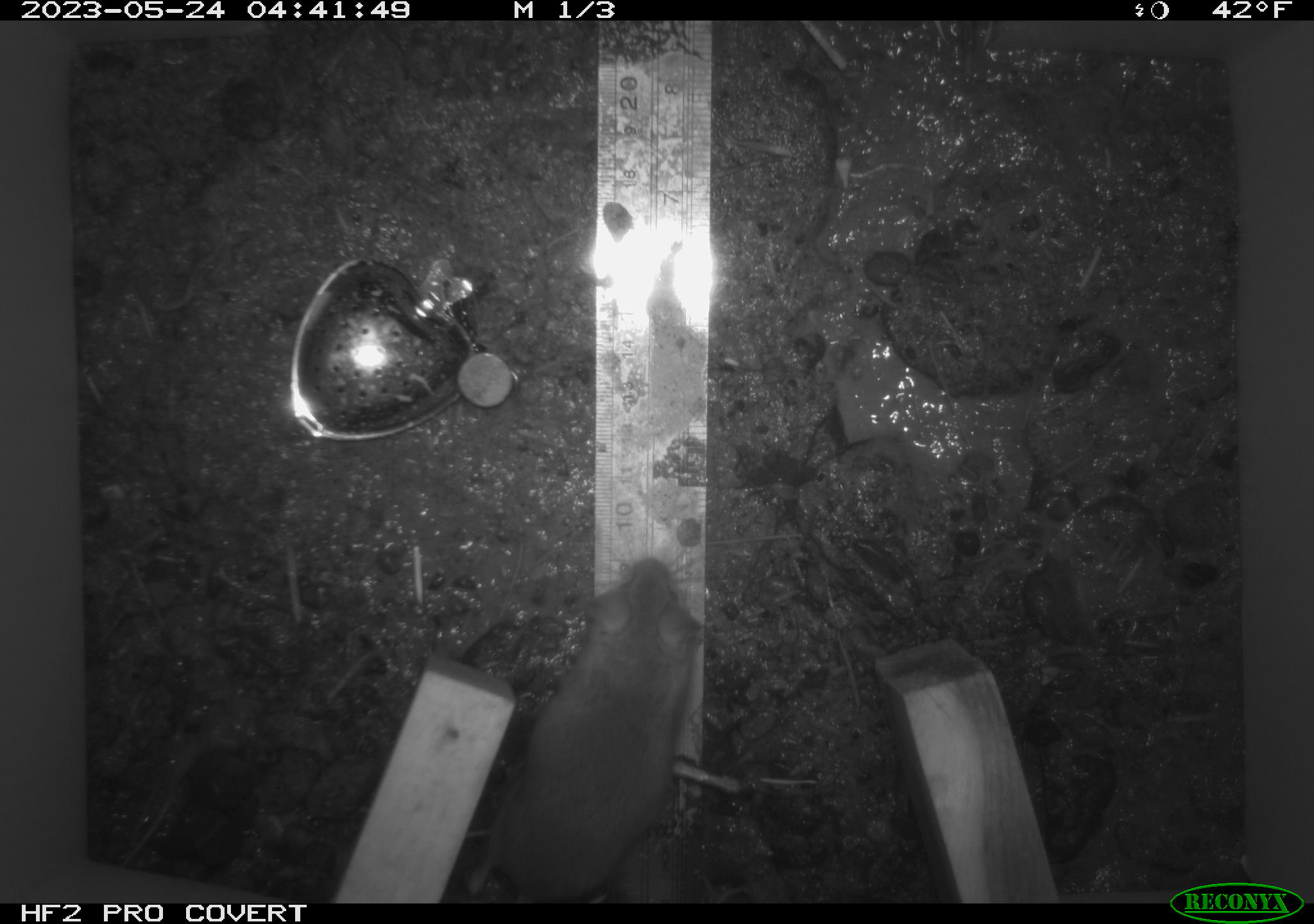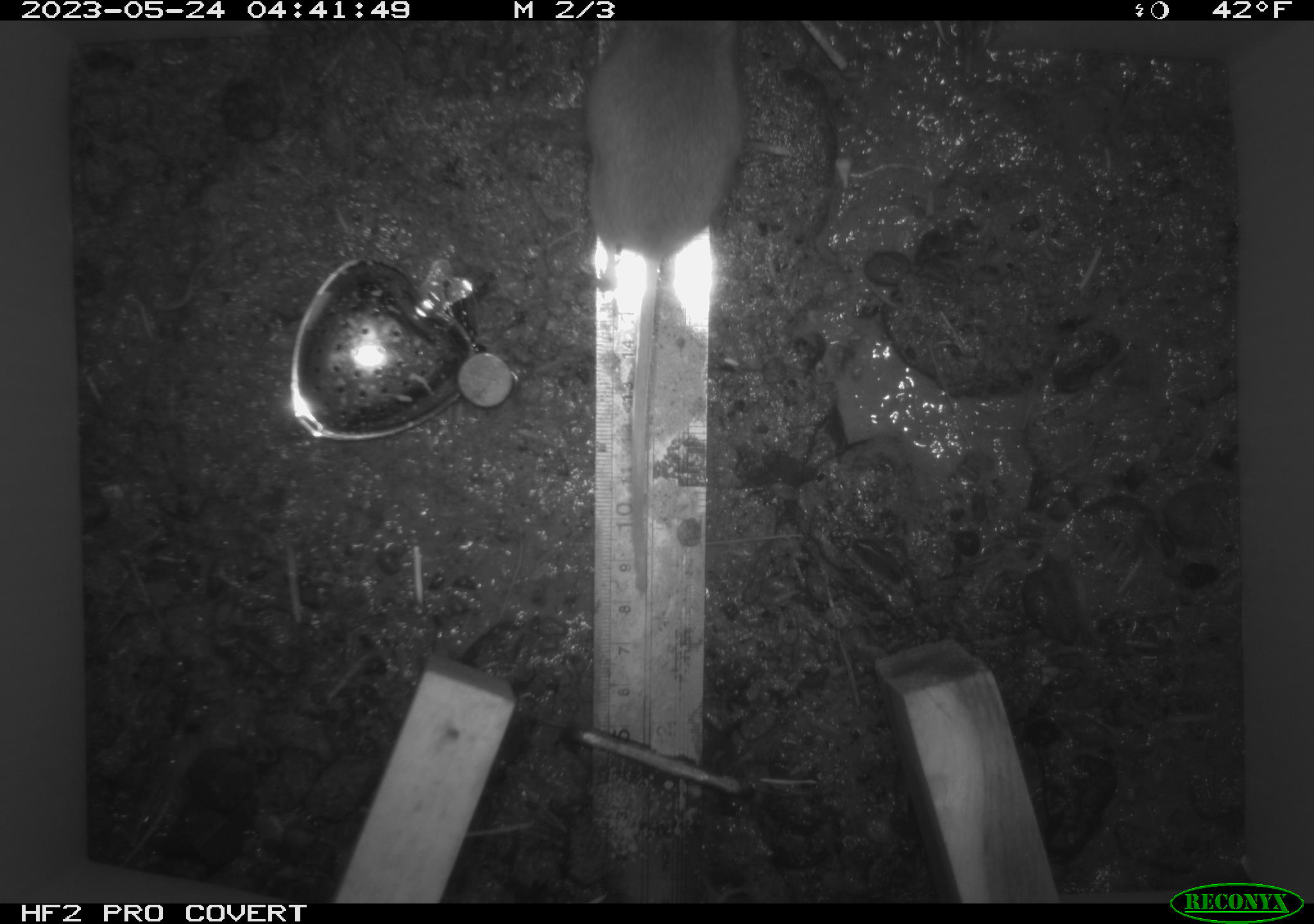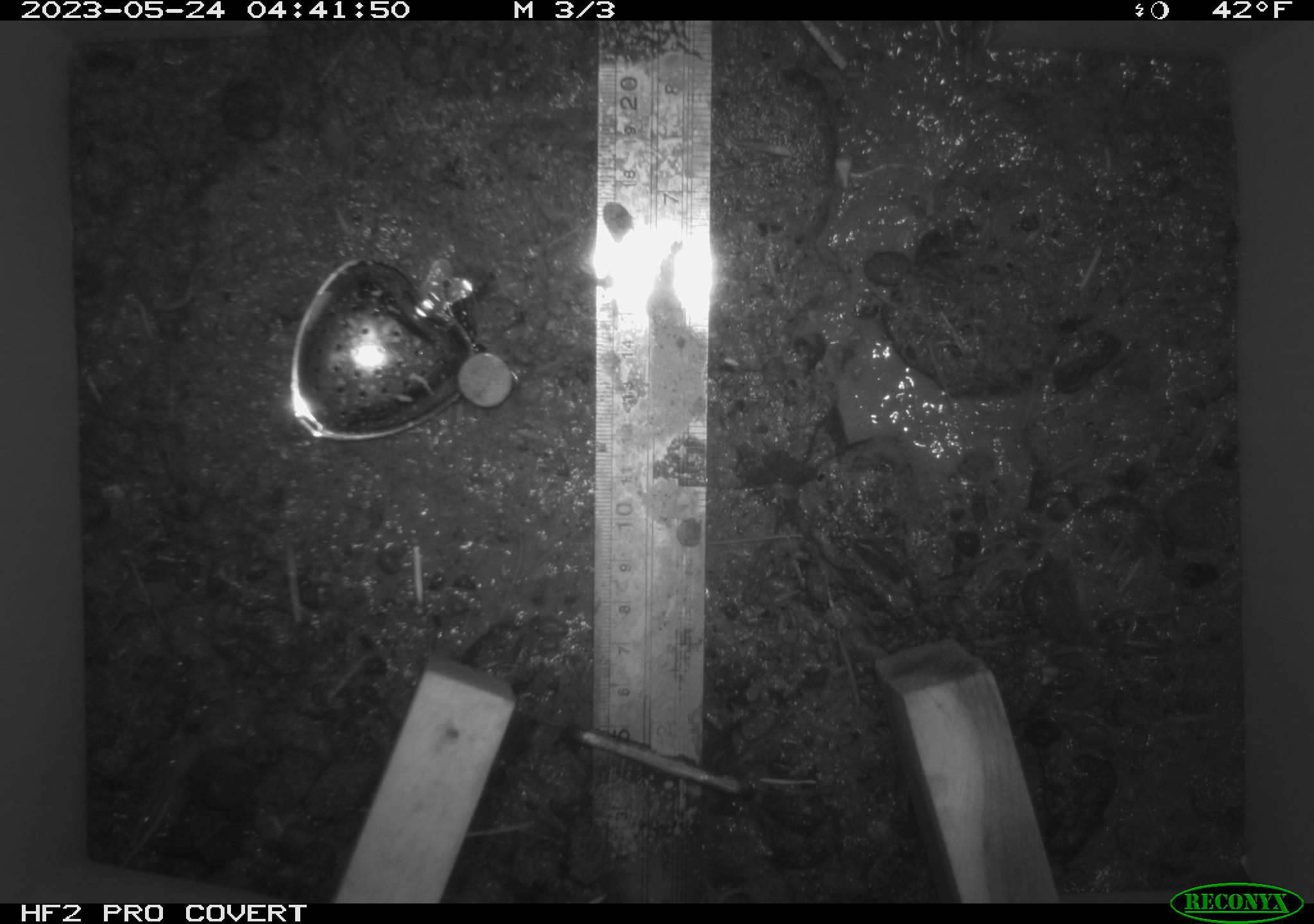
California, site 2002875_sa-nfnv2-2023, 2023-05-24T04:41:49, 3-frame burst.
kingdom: Animalia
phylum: Chordata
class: Mammalia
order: Rodentia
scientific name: Rodentia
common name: mouse species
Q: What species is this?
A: Mouse species (Rodentia).